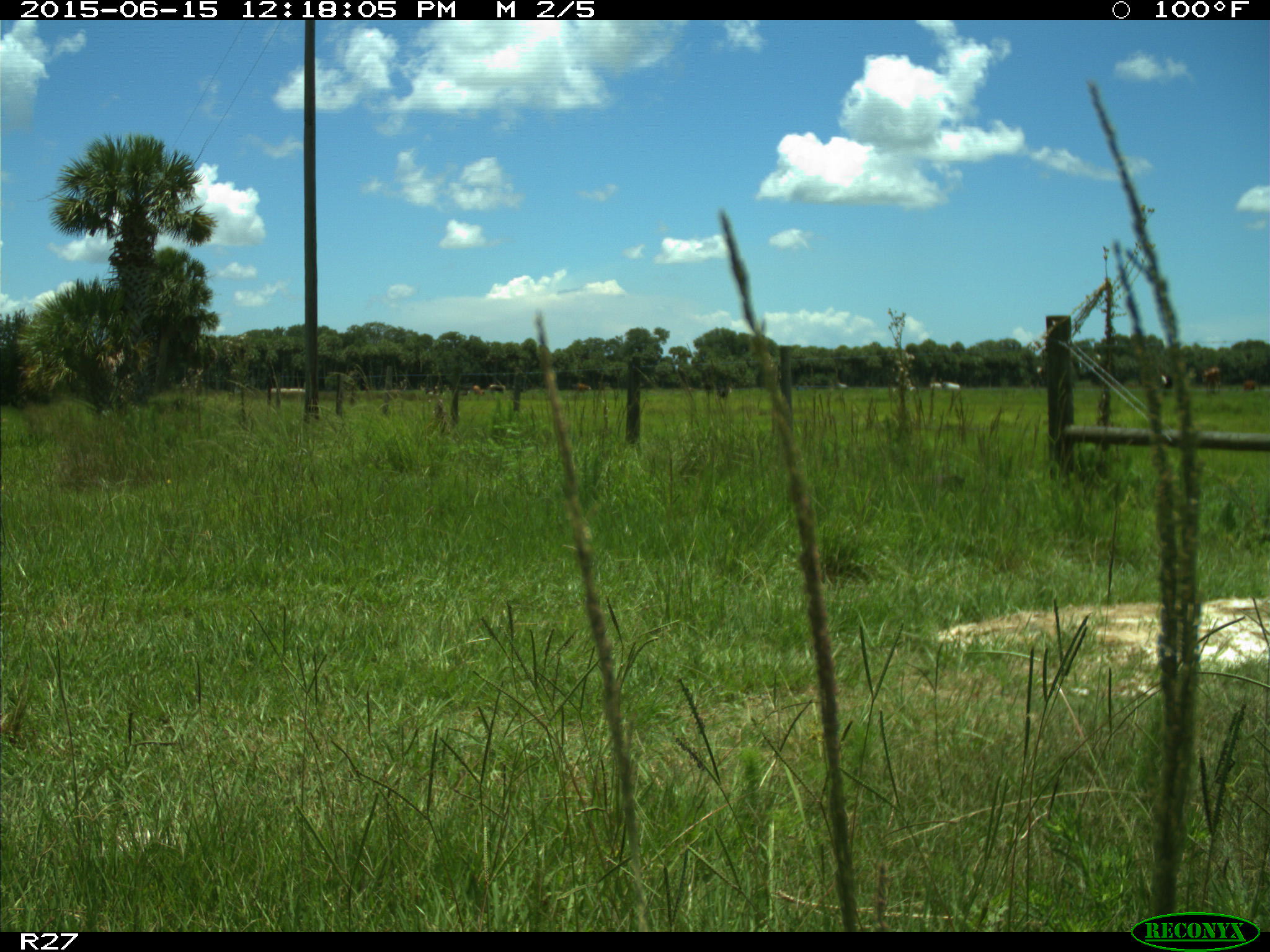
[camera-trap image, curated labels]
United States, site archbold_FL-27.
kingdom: Animalia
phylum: Chordata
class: Mammalia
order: Artiodactyla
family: Bovidae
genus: Bos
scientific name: Bos taurus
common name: domestic cow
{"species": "Bos taurus (domestic cow)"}